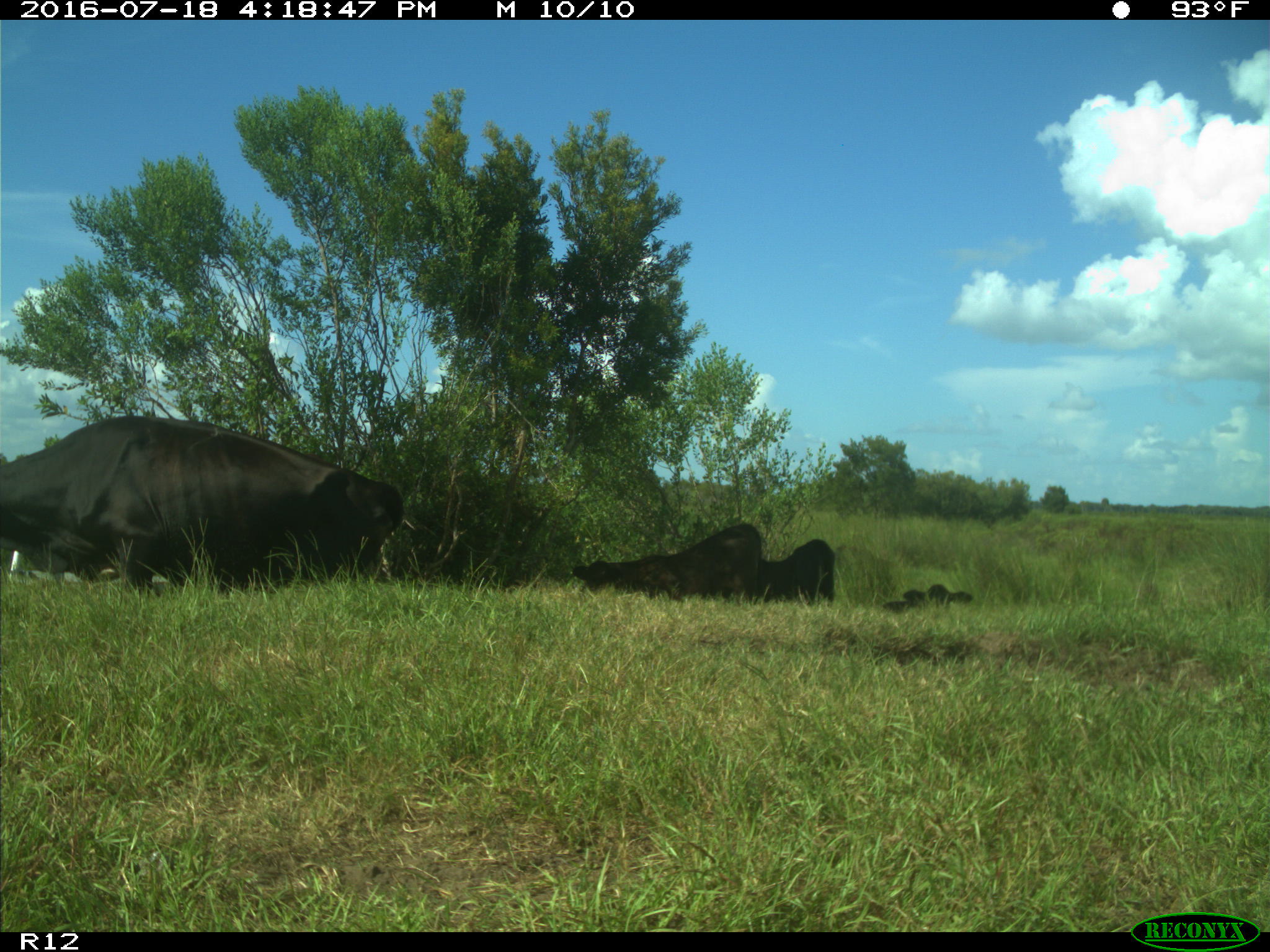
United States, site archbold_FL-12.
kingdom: Animalia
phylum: Chordata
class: Mammalia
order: Artiodactyla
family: Bovidae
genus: Bos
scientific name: Bos taurus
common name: domestic cow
Bos taurus (domestic cow).